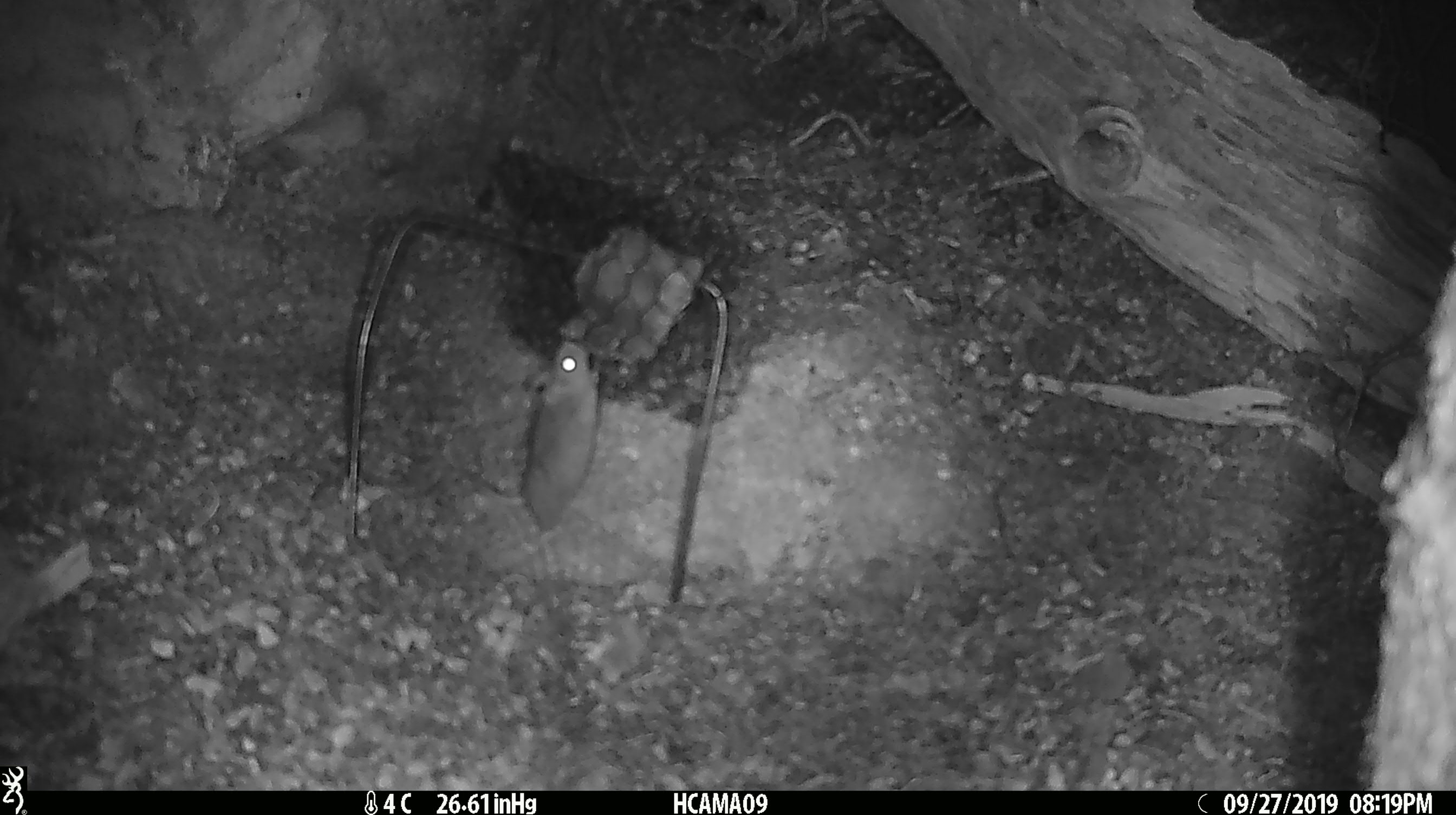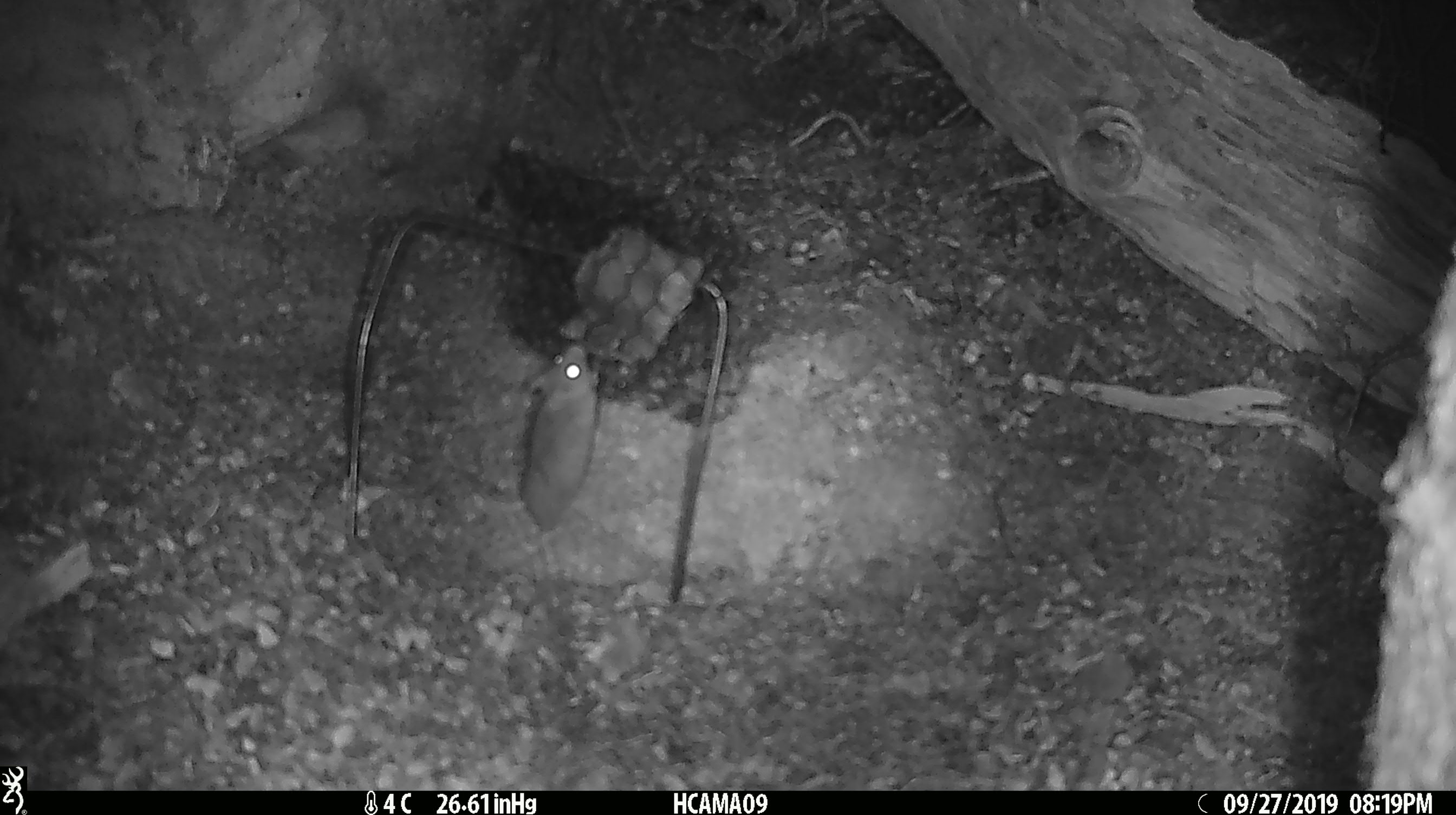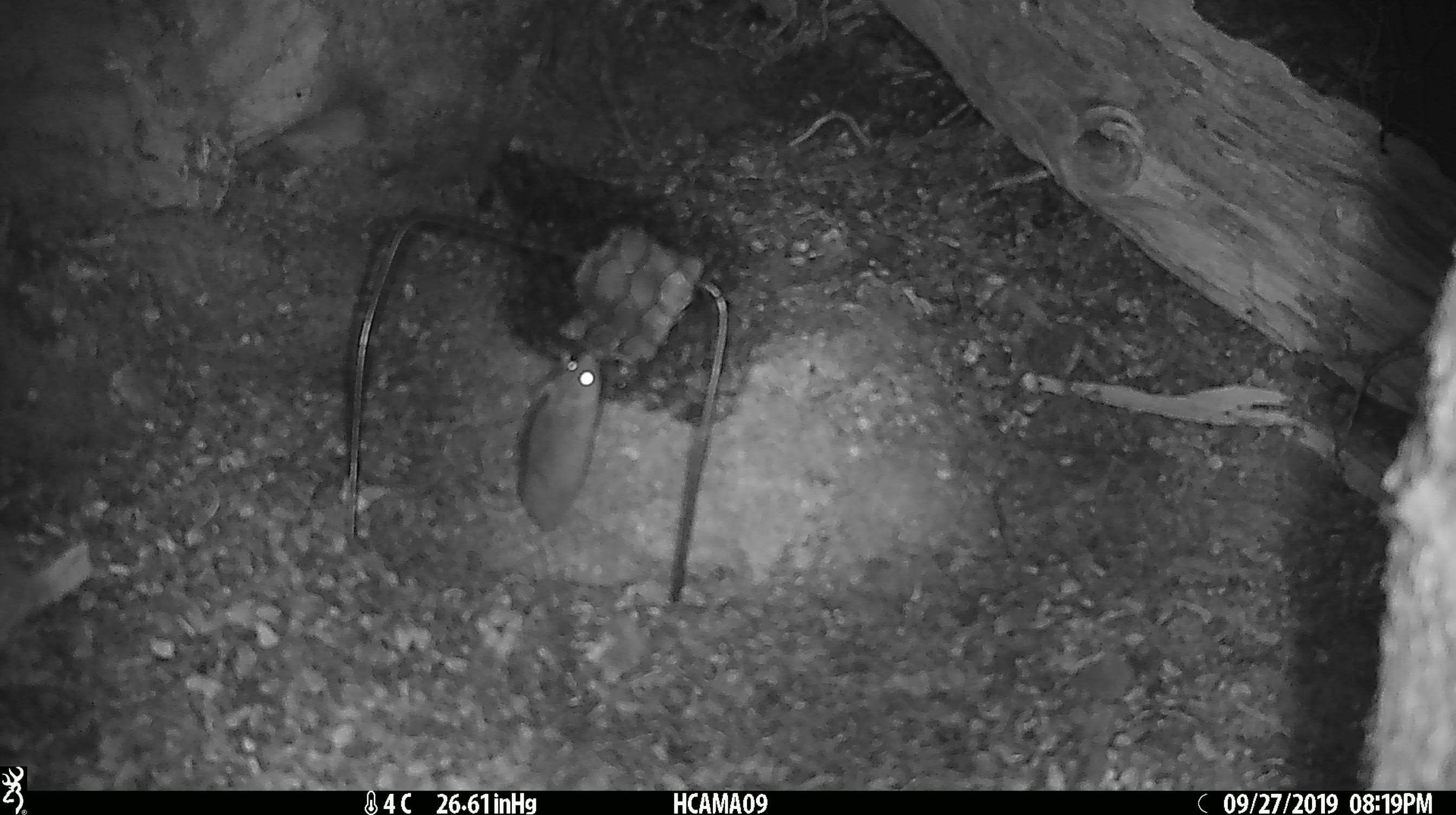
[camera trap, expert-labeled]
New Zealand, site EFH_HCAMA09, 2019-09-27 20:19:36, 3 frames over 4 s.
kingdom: Animalia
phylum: Chordata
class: Mammalia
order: Rodentia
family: Muridae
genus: Mus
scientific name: Mus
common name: mouse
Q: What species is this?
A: Mouse (Mus).